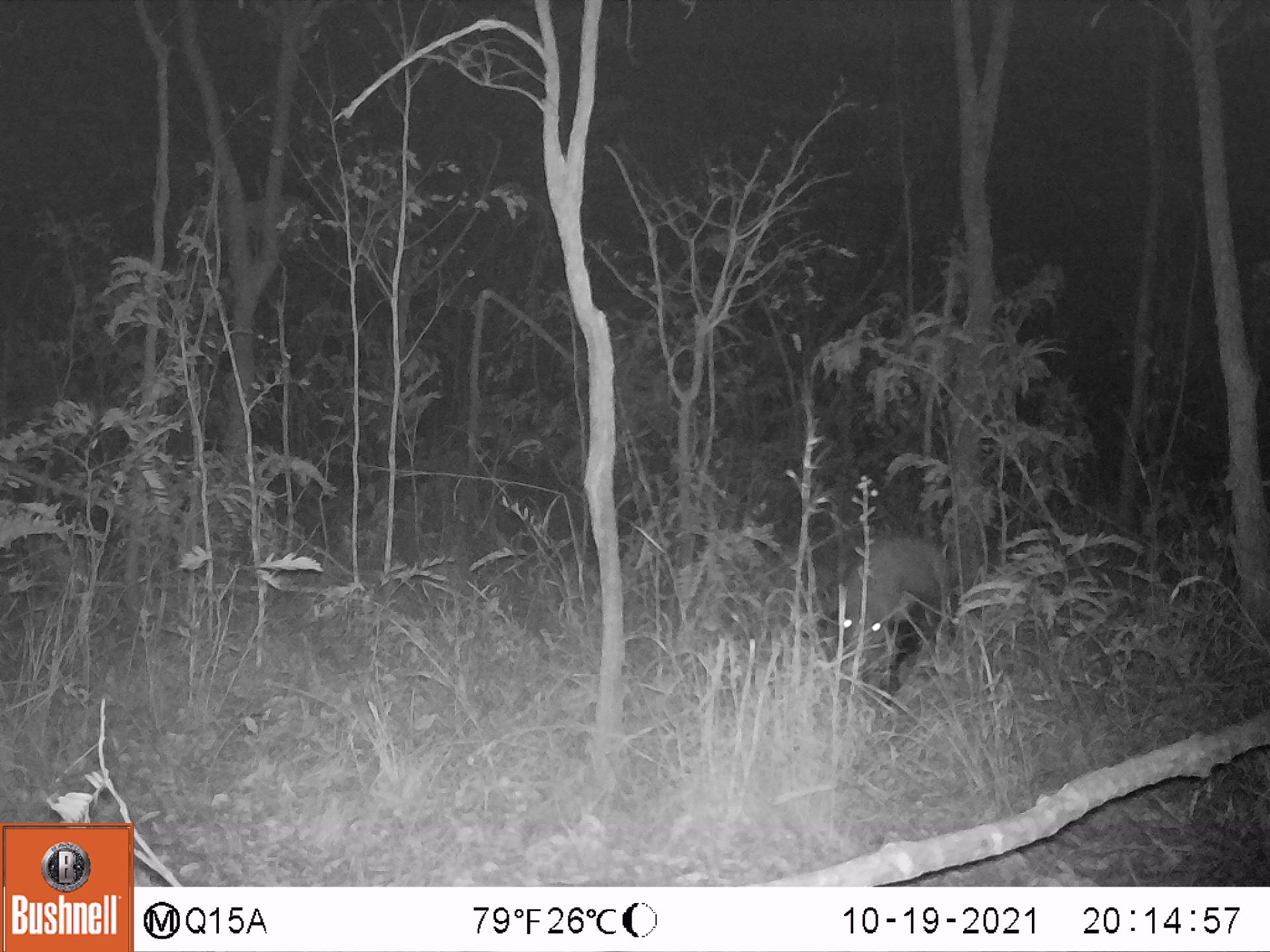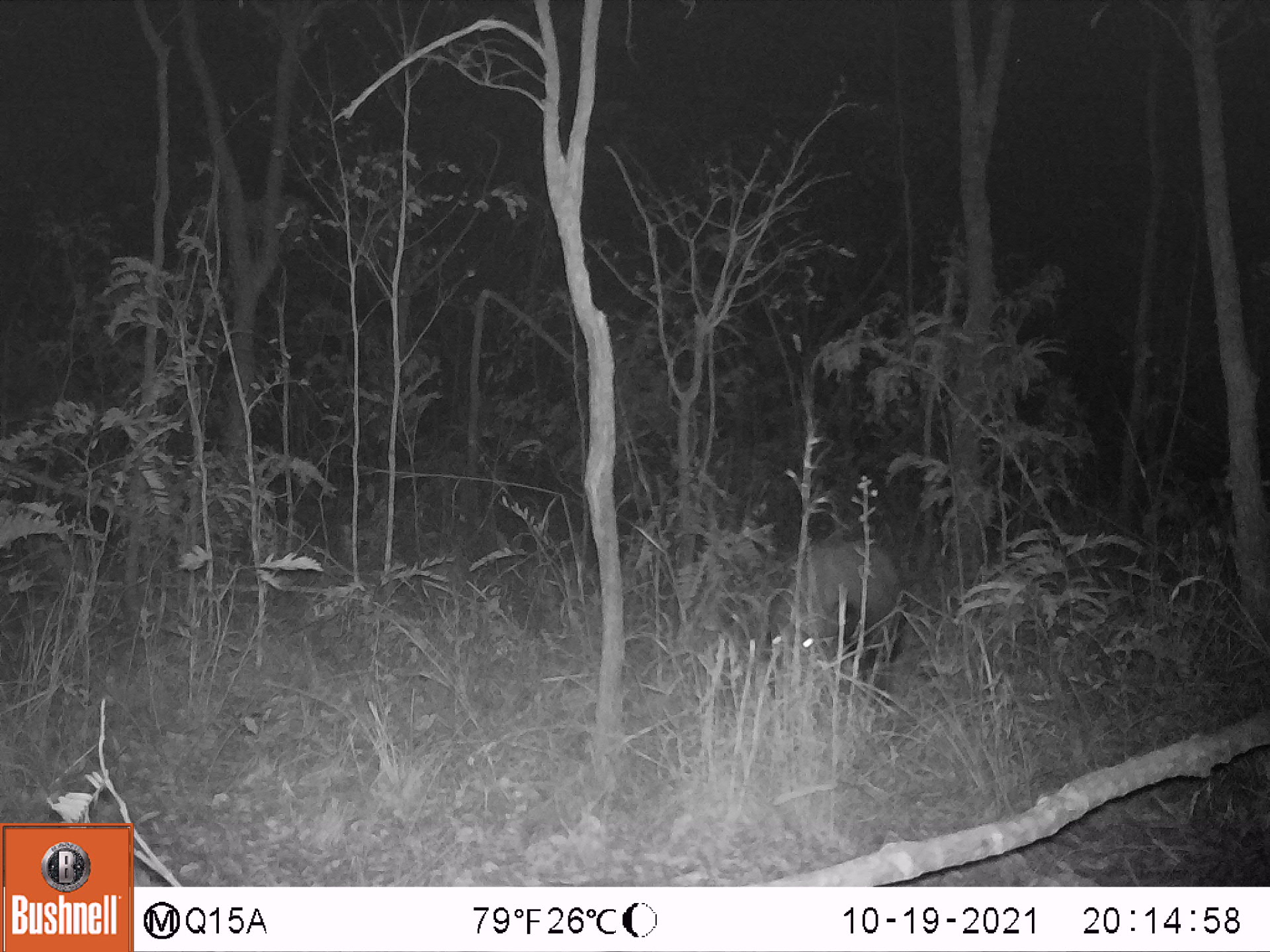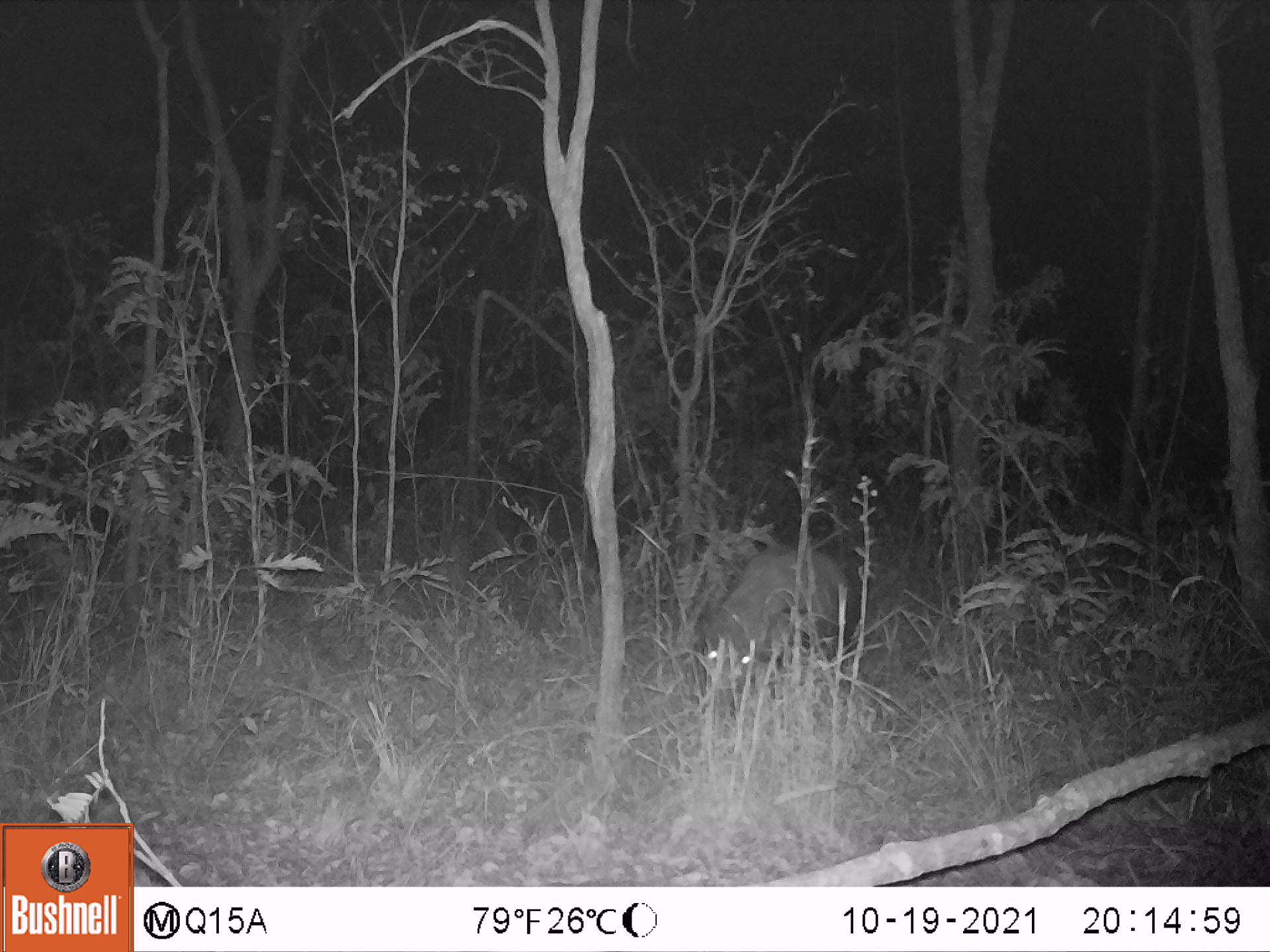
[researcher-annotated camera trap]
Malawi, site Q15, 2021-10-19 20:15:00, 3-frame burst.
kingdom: Animalia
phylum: Chordata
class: Mammalia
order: Artiodactyla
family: Suidae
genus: Potamochoerus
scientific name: Potamochoerus larvatus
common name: bushpig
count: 1